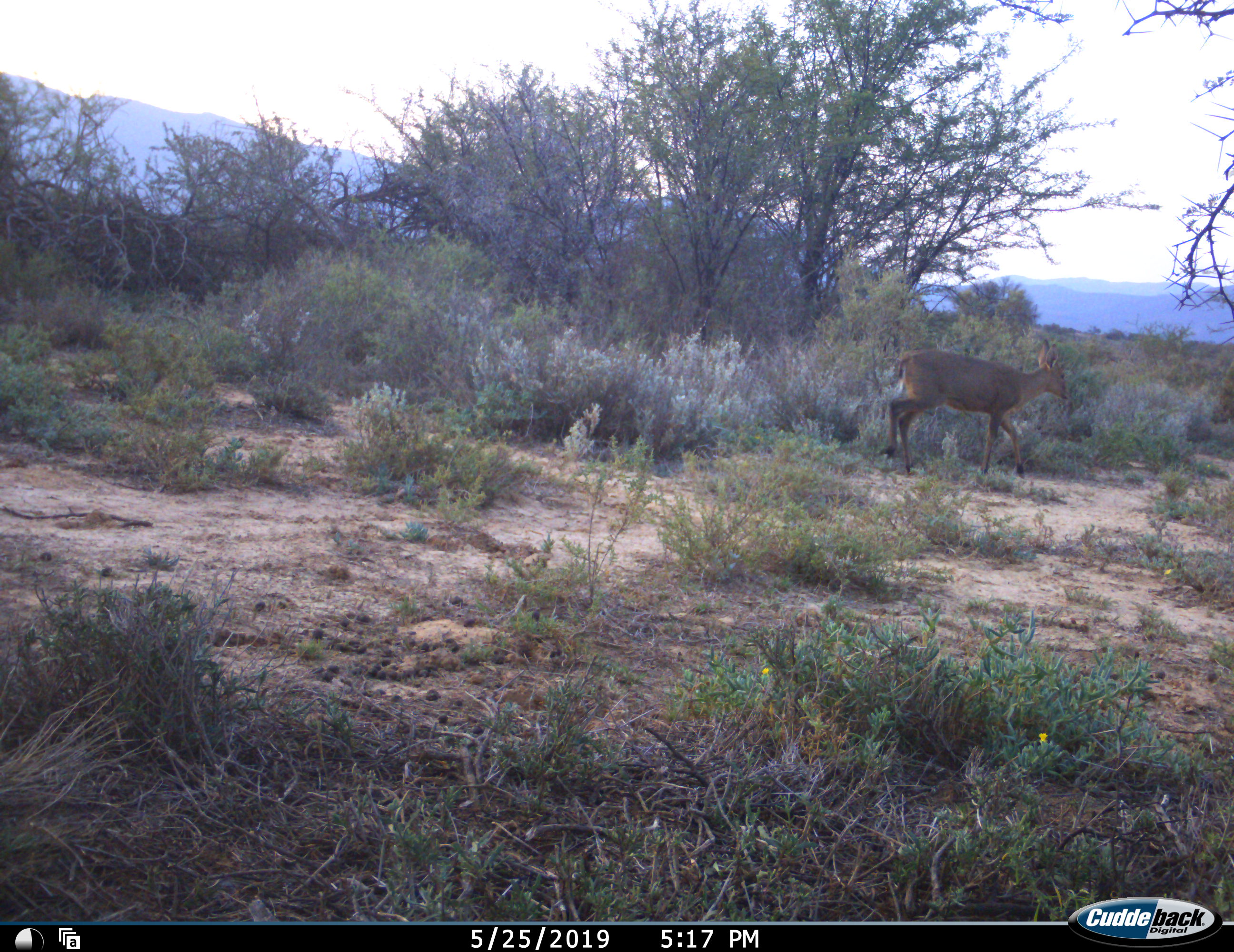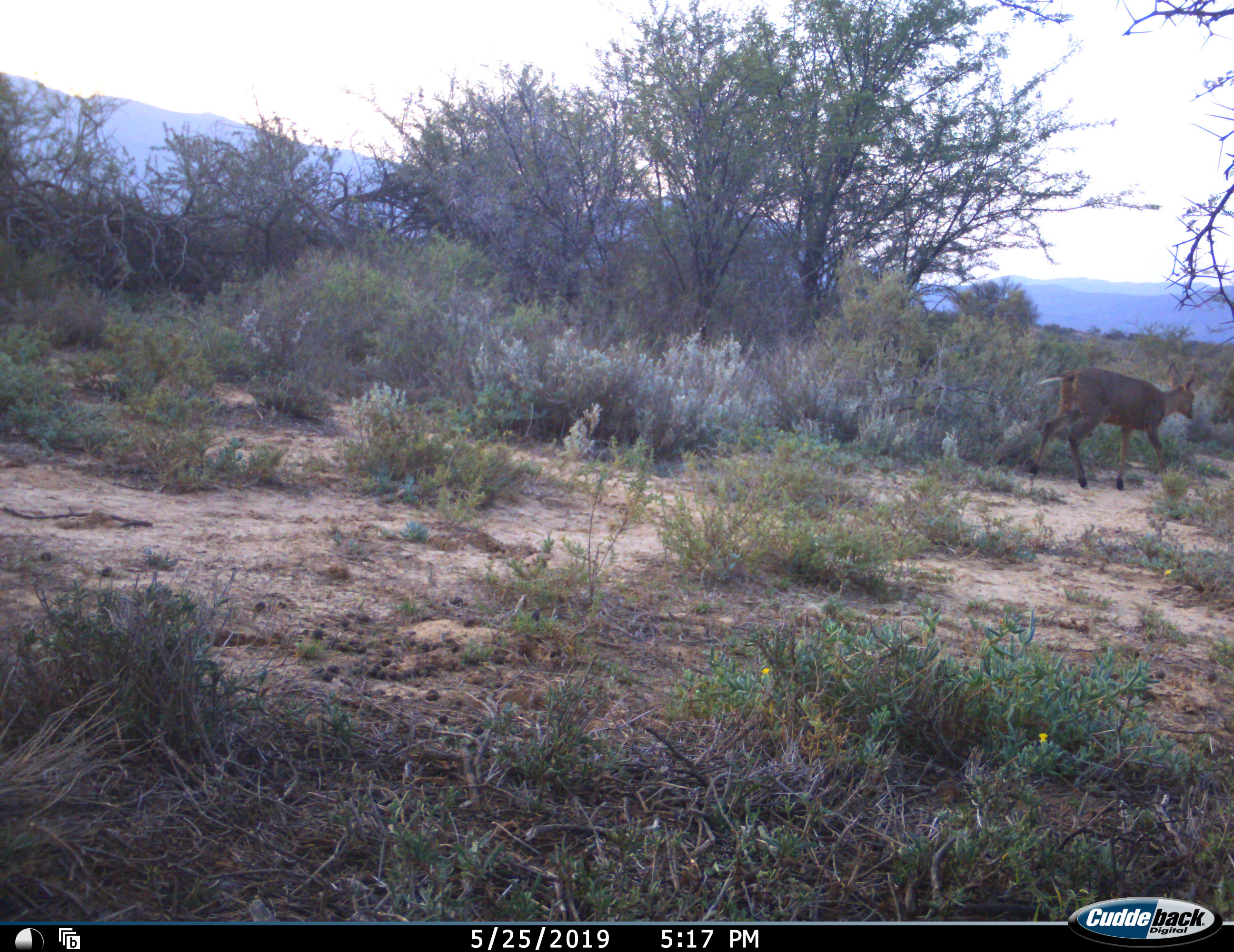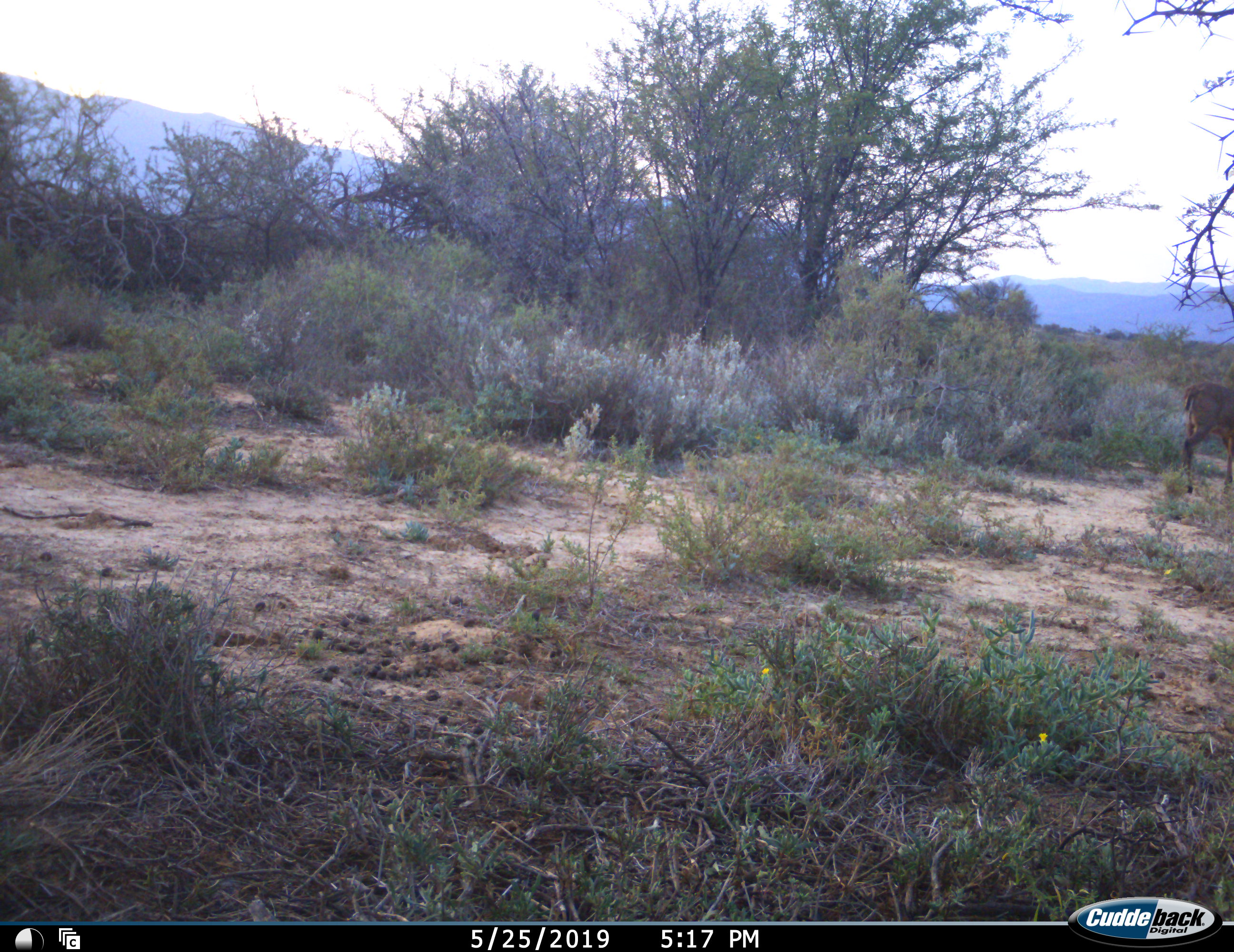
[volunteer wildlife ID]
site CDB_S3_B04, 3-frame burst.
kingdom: Animalia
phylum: Chordata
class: Mammalia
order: Artiodactyla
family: Bovidae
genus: Sylvicapra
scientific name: Sylvicapra grimmia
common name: common duiker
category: duikercommongrey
Duikercommongrey (common duiker) (Sylvicapra grimmia), count 1. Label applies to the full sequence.